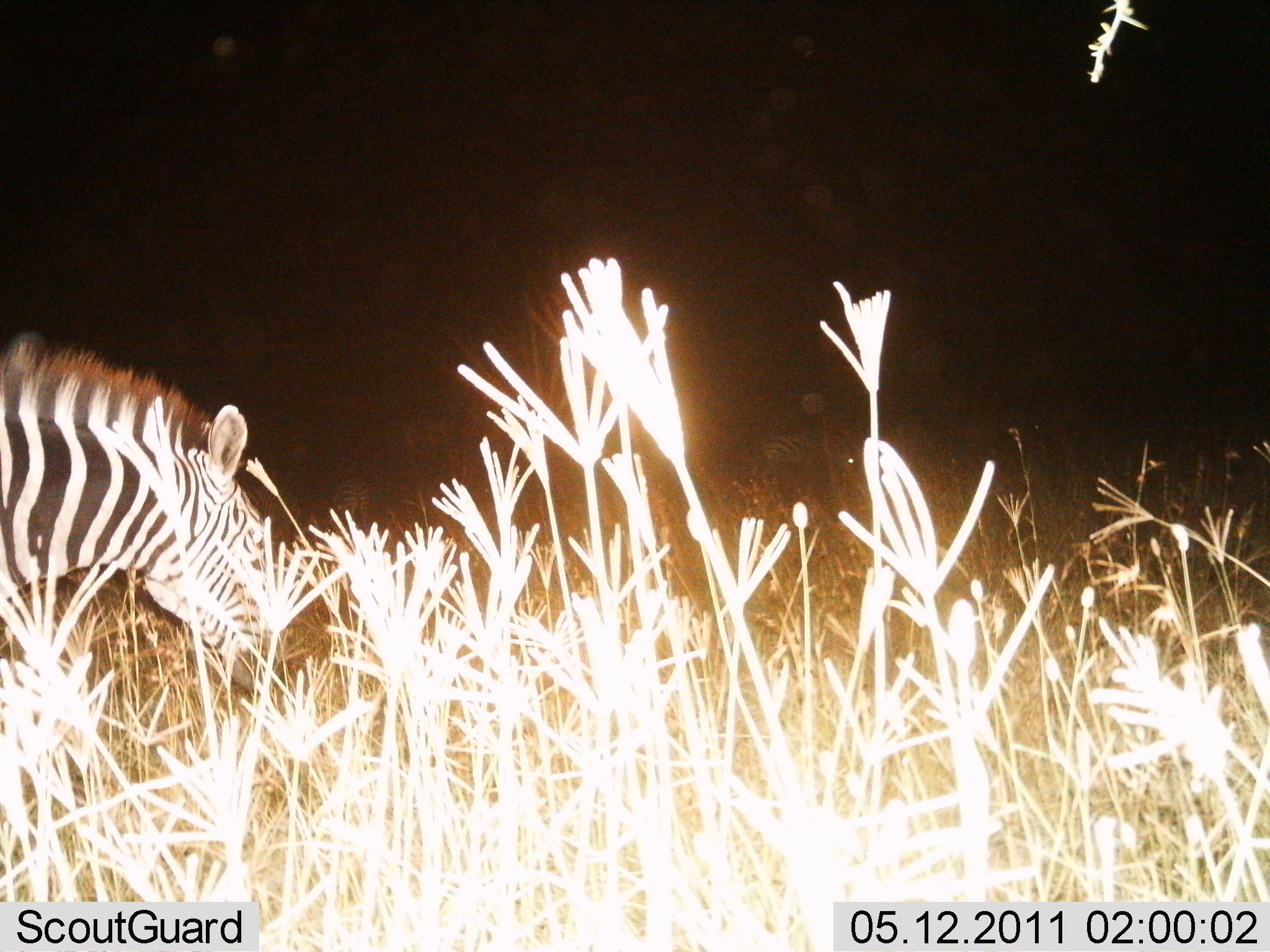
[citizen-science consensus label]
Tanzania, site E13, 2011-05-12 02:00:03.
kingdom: Animalia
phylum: Chordata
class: Mammalia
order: Perissodactyla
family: Equidae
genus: Equus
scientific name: Equus quagga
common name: plains zebra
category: zebra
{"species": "zebra (plains zebra) (Equus quagga)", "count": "1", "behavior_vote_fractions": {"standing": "44%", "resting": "0%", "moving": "25%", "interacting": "0%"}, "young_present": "0%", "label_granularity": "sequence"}